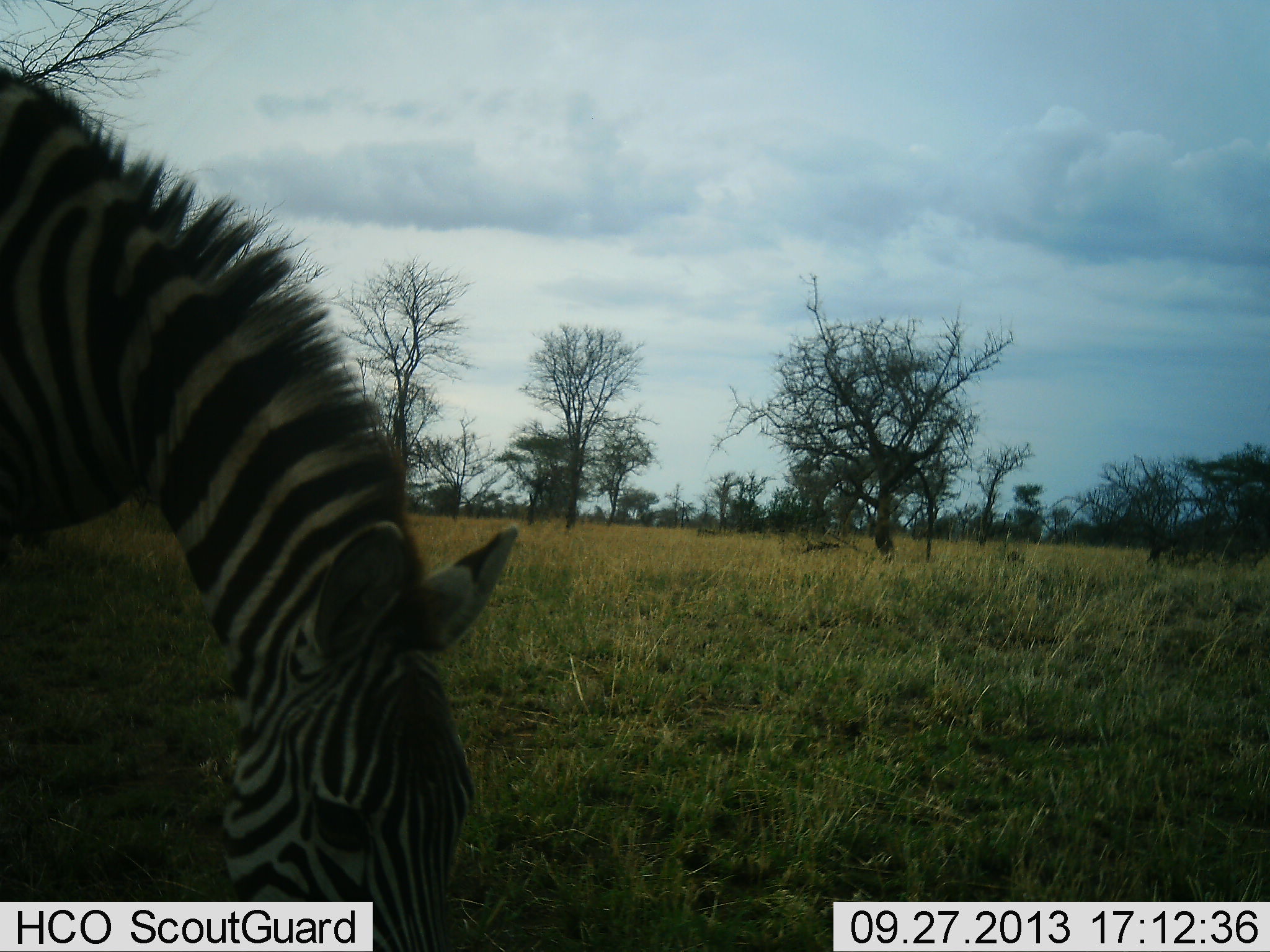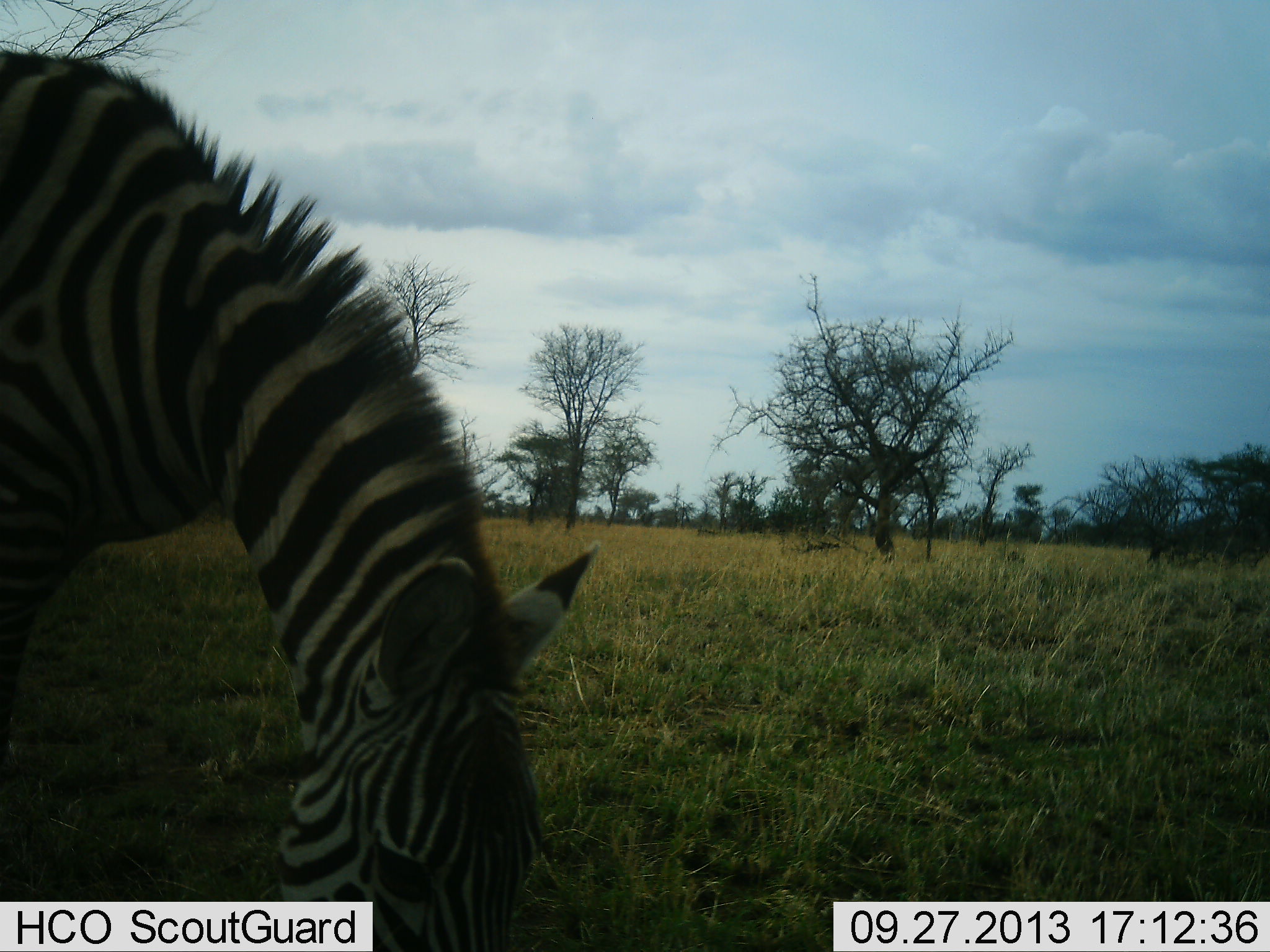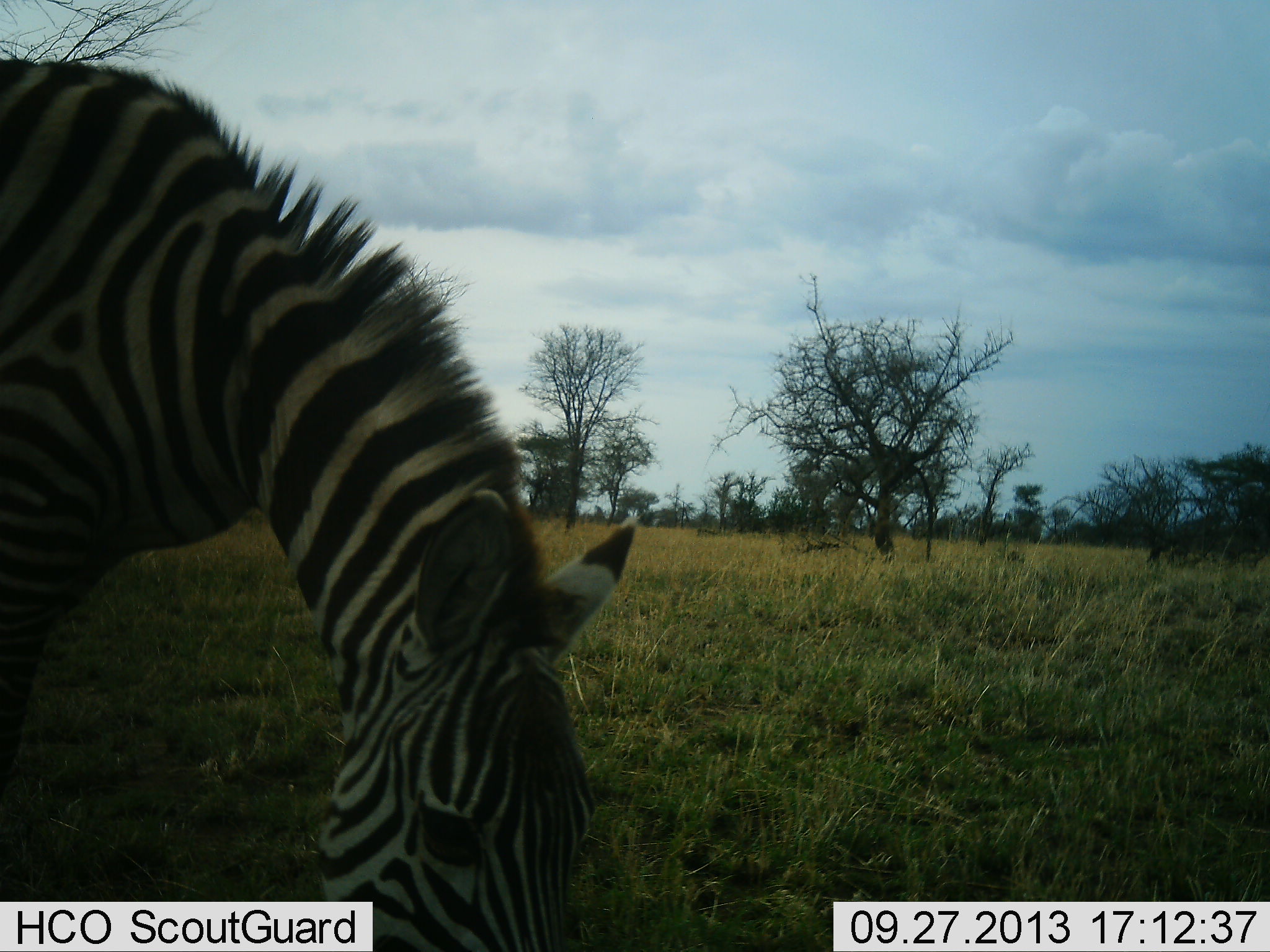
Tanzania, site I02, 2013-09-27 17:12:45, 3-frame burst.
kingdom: Animalia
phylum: Chordata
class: Mammalia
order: Perissodactyla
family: Equidae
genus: Equus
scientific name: Equus quagga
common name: plains zebra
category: zebra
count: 1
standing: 21%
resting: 0%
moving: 16%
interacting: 0%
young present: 0%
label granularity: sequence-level